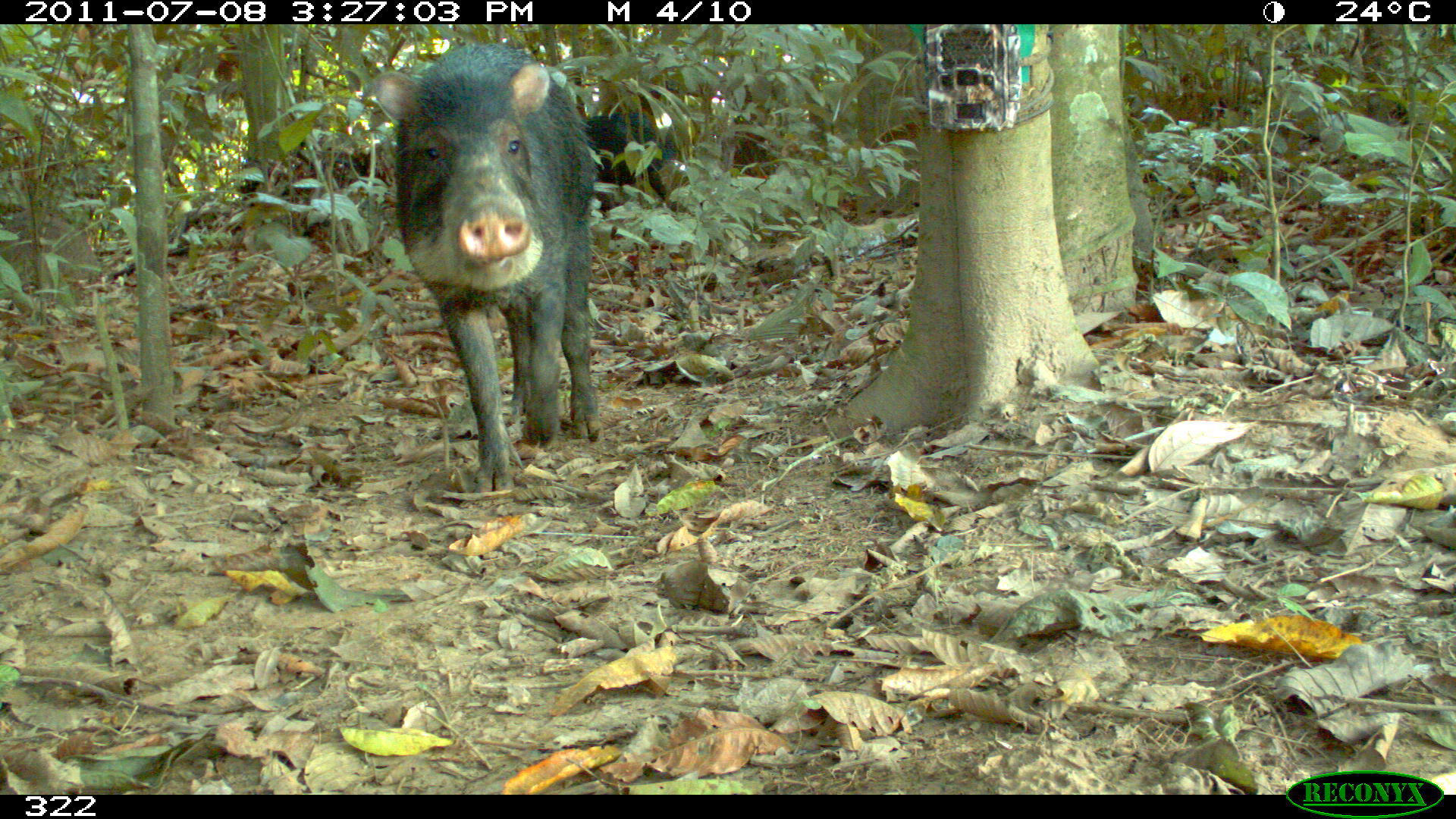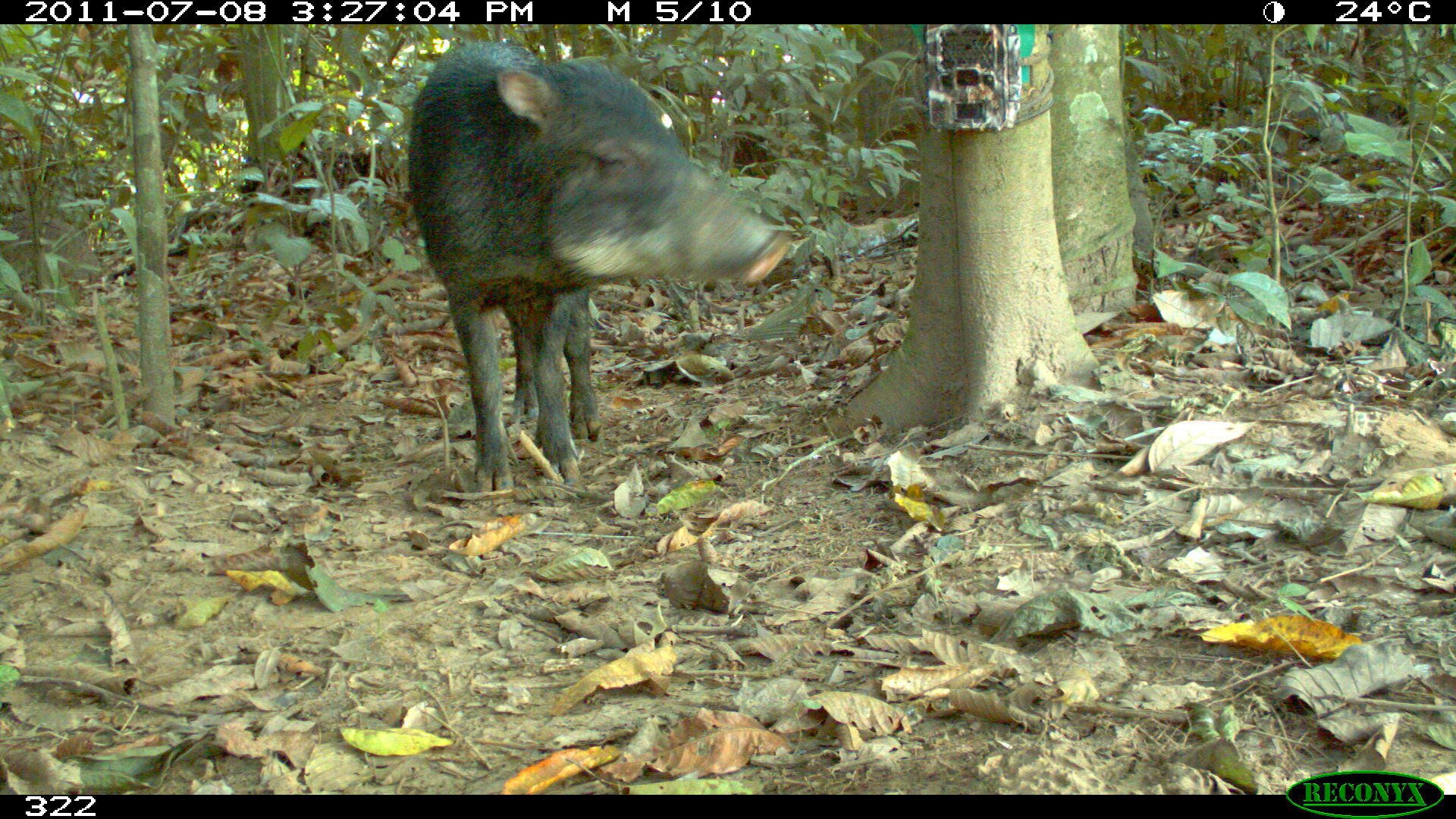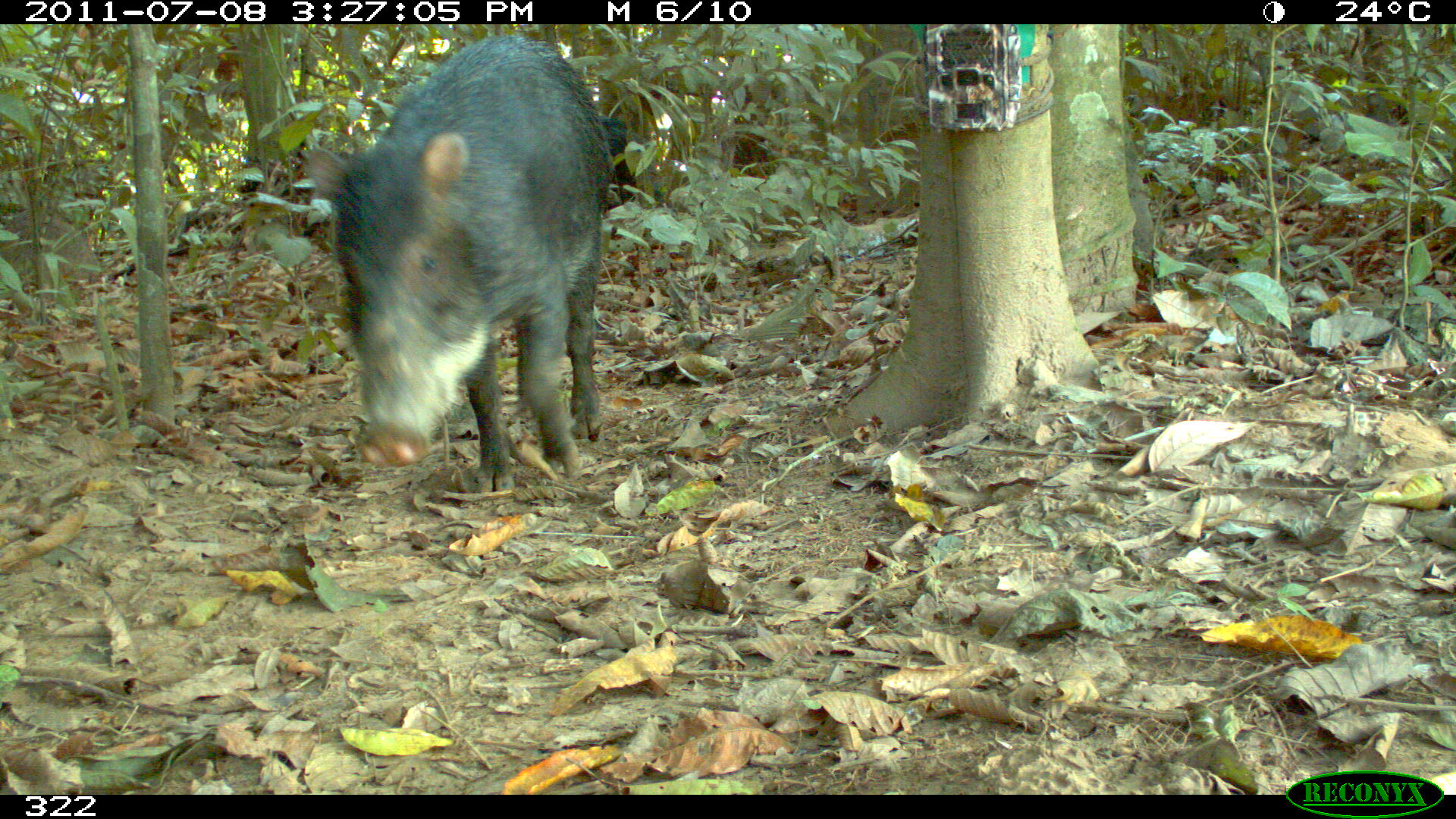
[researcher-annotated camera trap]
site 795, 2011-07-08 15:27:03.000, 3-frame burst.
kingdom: Animalia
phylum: Chordata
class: Mammalia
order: Artiodactyla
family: Tayassuidae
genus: Tayassu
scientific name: Tayassu pecari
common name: white-lipped peccary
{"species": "Tayassu pecari (white-lipped peccary)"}